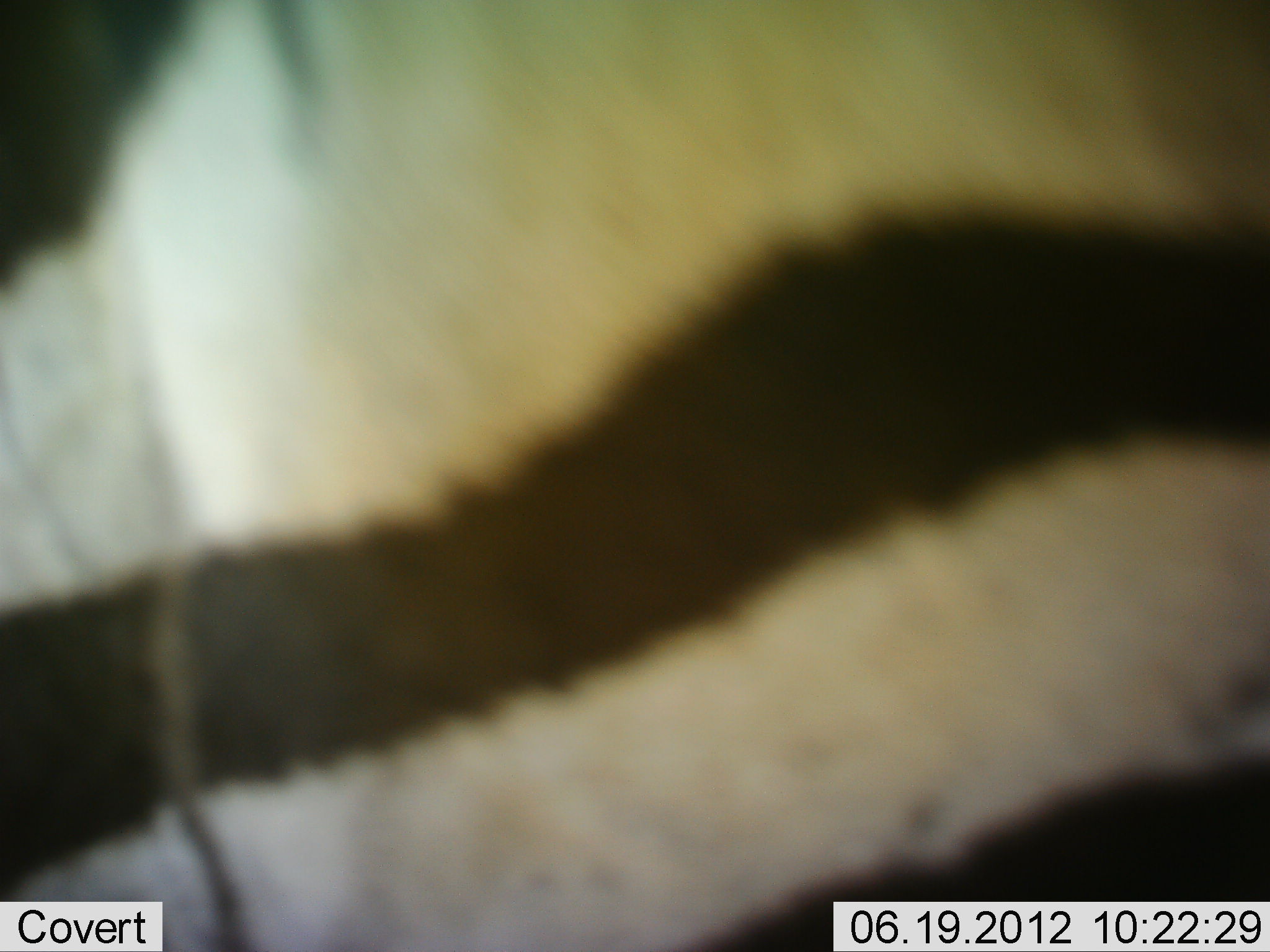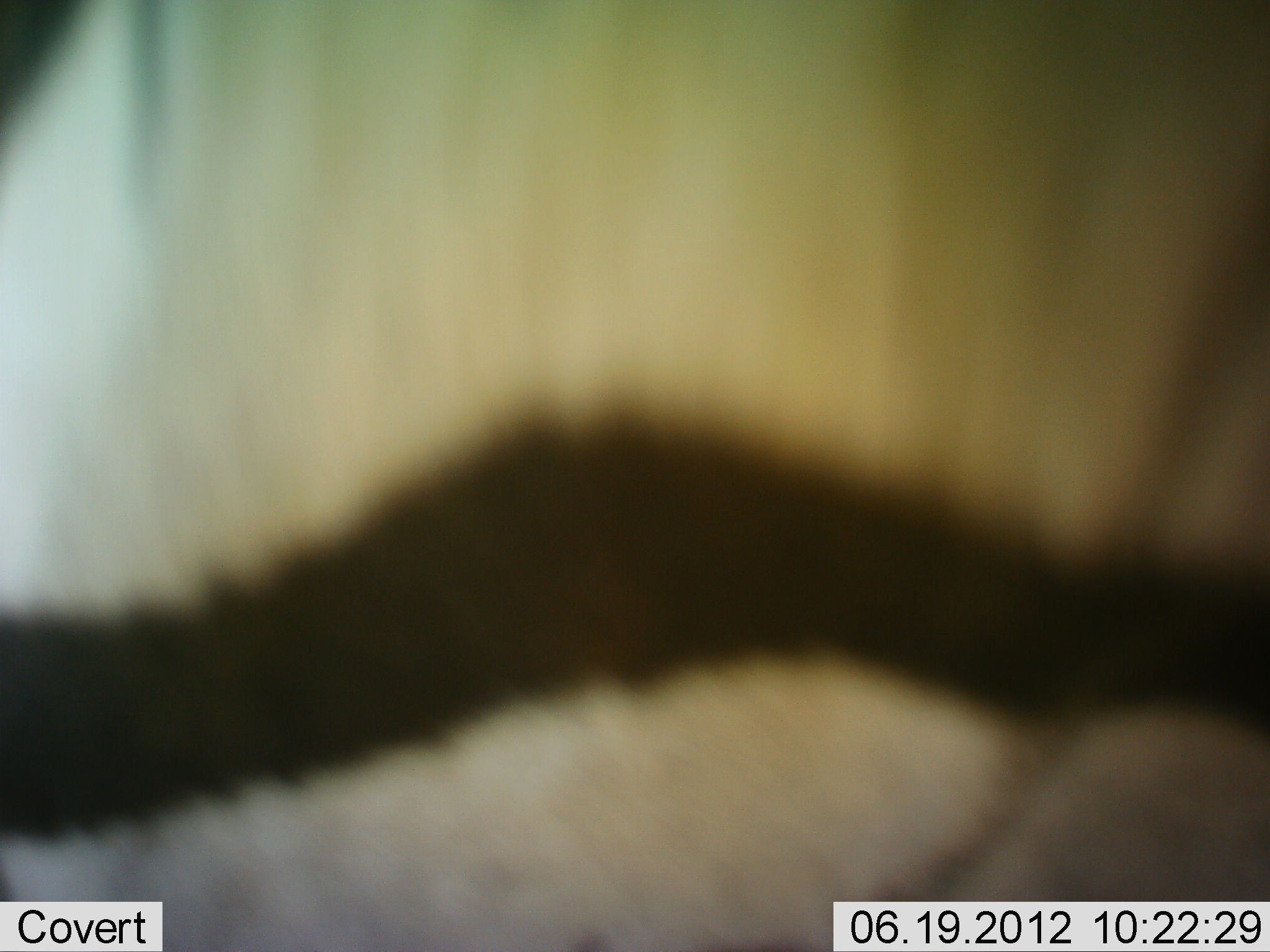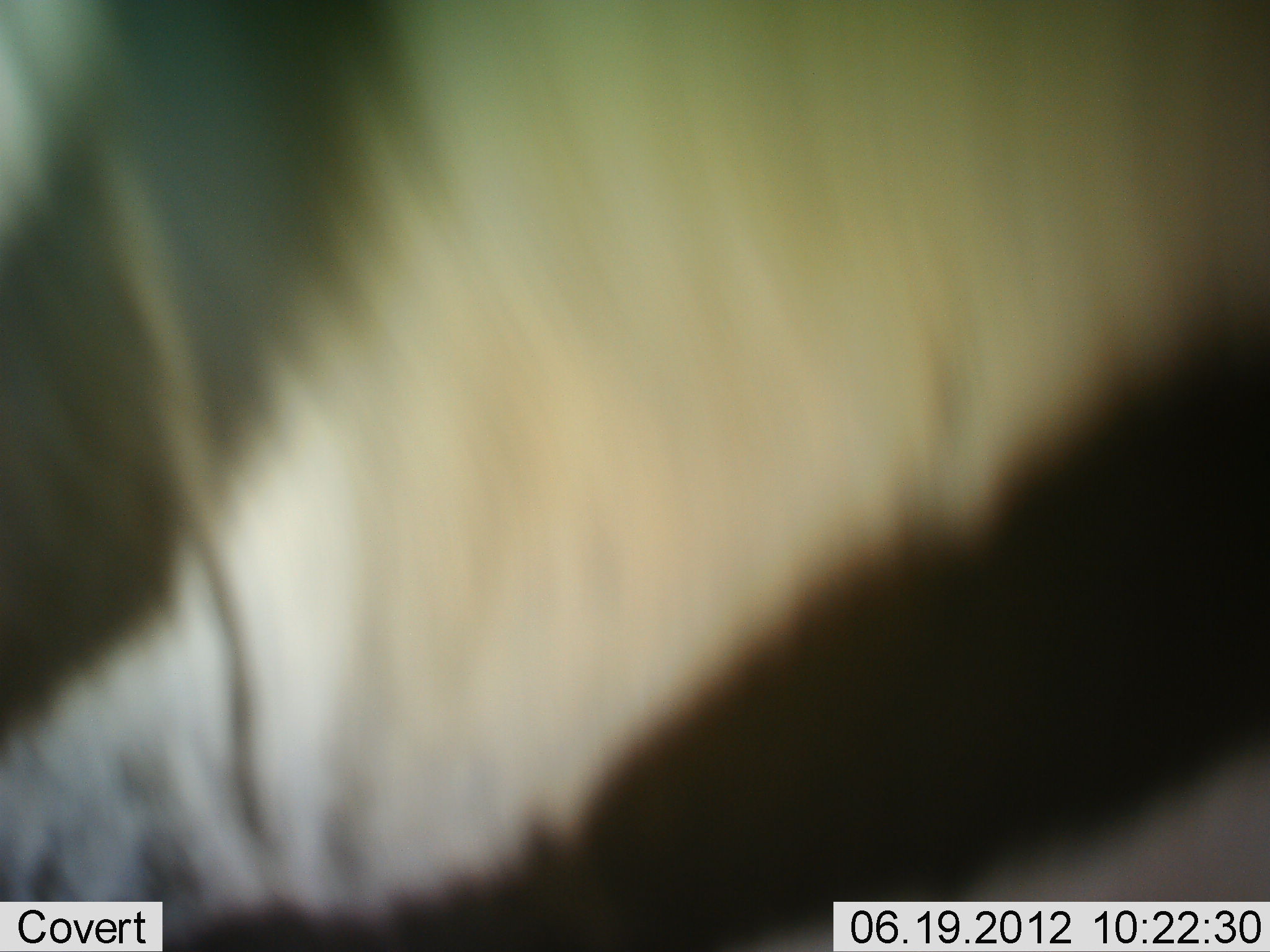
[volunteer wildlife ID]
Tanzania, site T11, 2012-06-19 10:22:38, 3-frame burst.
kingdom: Animalia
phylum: Chordata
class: Mammalia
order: Perissodactyla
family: Equidae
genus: Equus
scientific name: Equus quagga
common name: plains zebra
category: zebra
Zebra (plains zebra) (Equus quagga), count 1. Behavior (volunteer vote fractions): standing 60%, resting 0%, moving 40%, interacting 0%. Young present (vote fraction): 0%. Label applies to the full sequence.